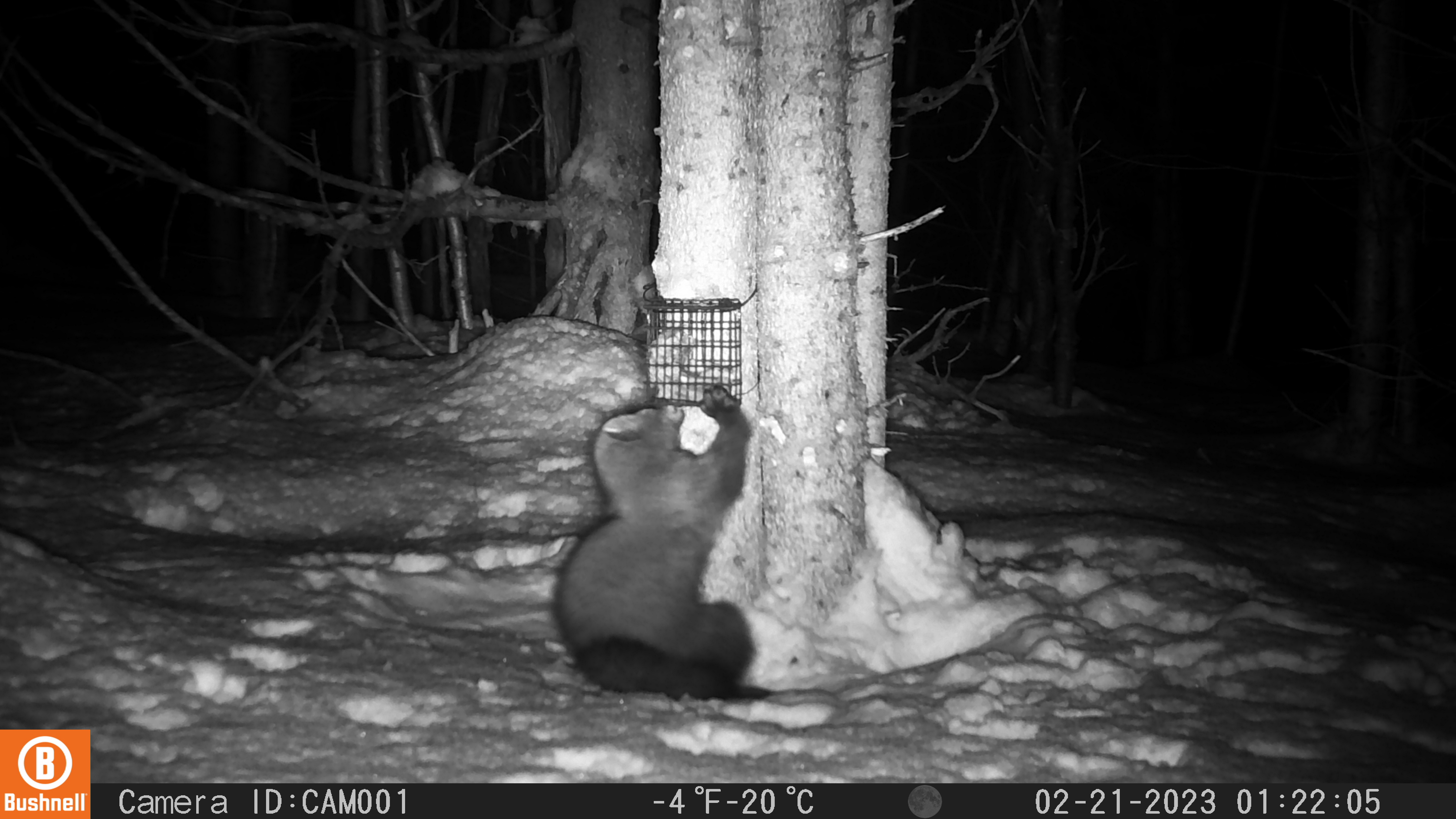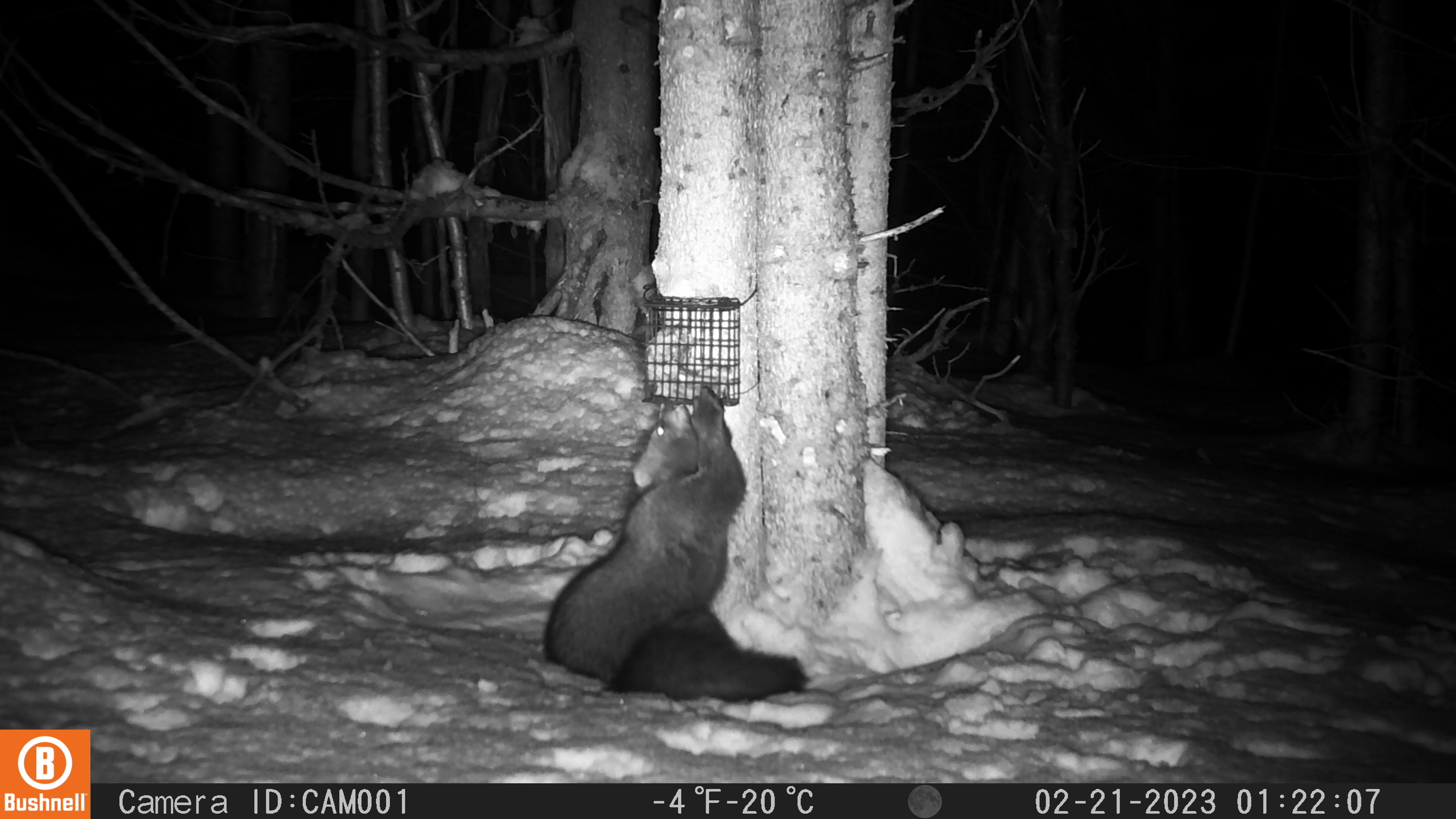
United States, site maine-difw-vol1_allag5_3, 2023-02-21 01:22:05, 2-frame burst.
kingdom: Animalia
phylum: Chordata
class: Mammalia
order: Carnivora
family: Mustelidae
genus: Pekania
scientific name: Pekania pennanti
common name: fisher